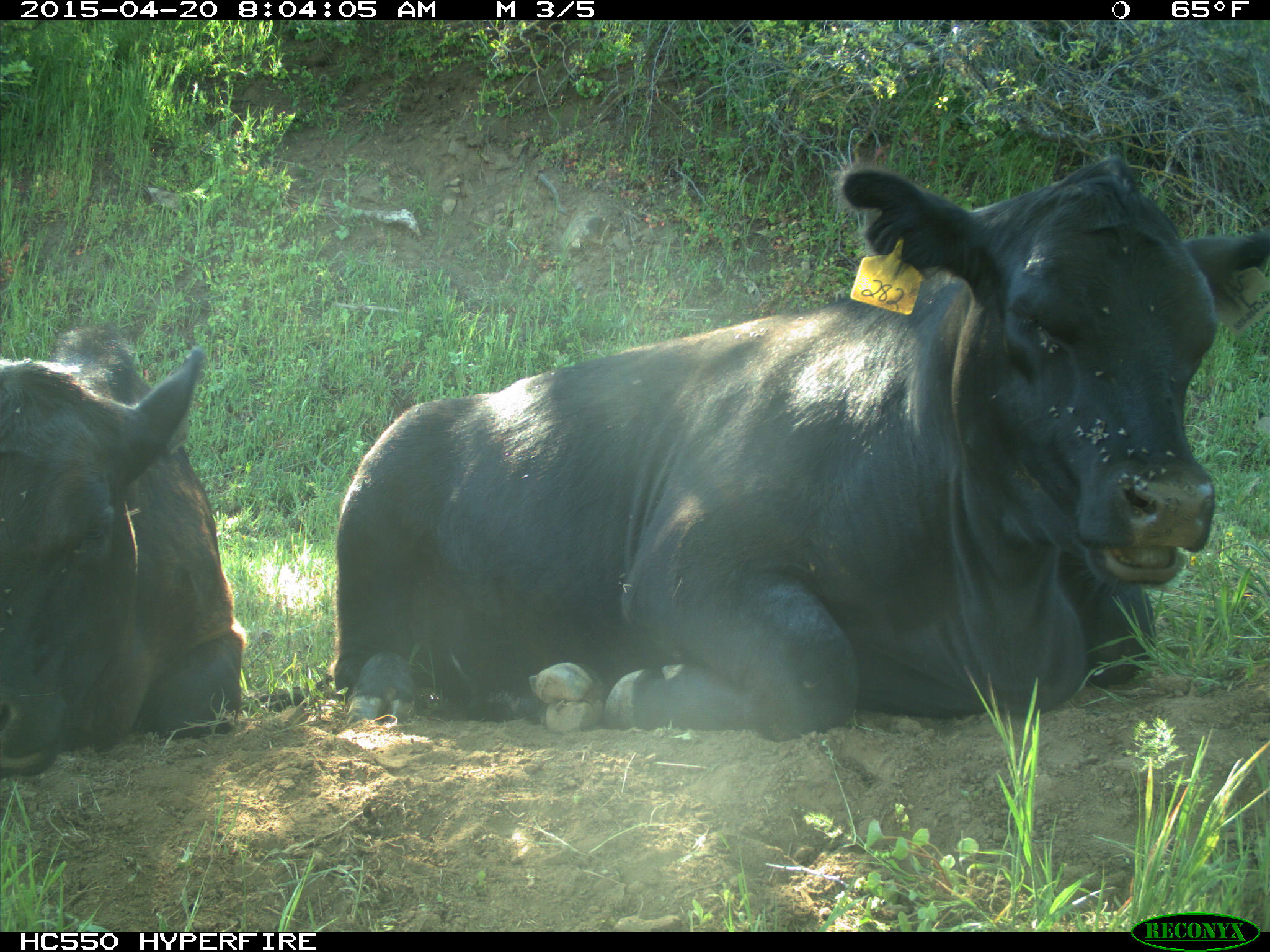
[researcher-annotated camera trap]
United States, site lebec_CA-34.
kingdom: Animalia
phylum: Chordata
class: Mammalia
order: Artiodactyla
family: Bovidae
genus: Bos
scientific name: Bos taurus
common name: domestic cow